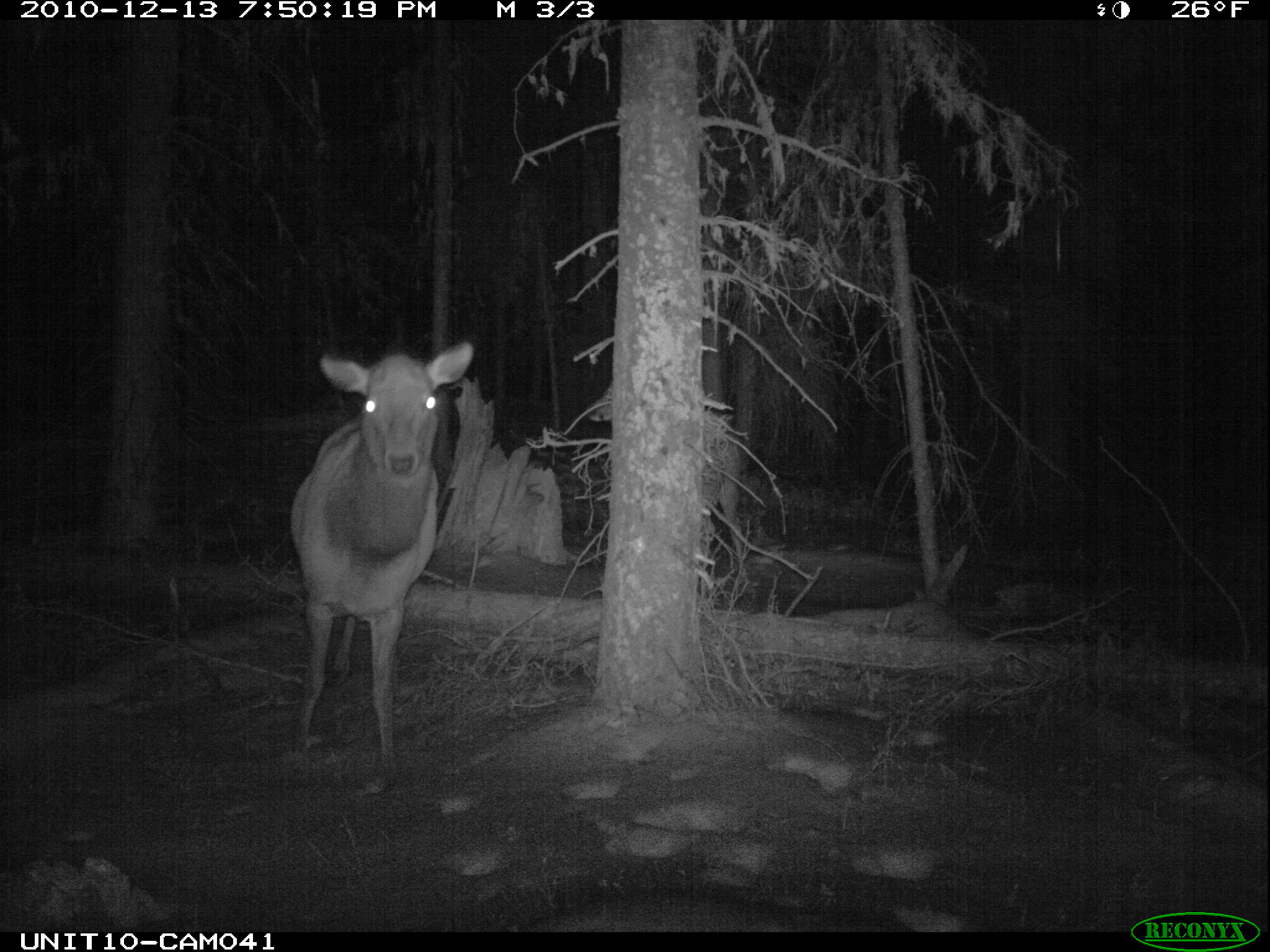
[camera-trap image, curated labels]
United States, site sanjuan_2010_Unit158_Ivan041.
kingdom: Animalia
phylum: Chordata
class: Mammalia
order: Artiodactyla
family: Cervidae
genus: Cervus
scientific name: Cervus elaphus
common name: red deer